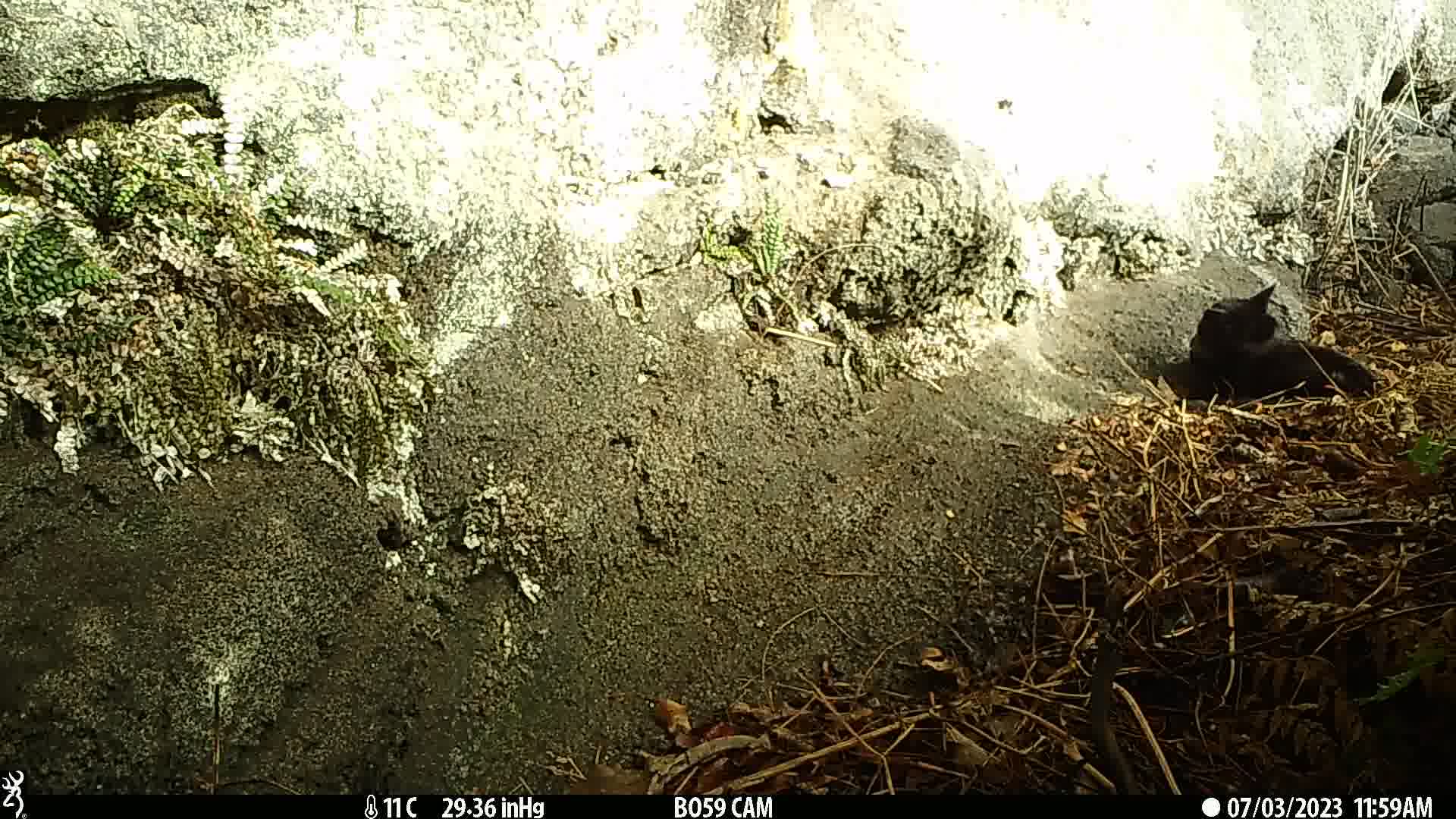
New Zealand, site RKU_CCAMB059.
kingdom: Animalia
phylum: Chordata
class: Mammalia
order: Carnivora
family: Felidae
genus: Felis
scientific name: Felis catus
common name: domestic cat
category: cat